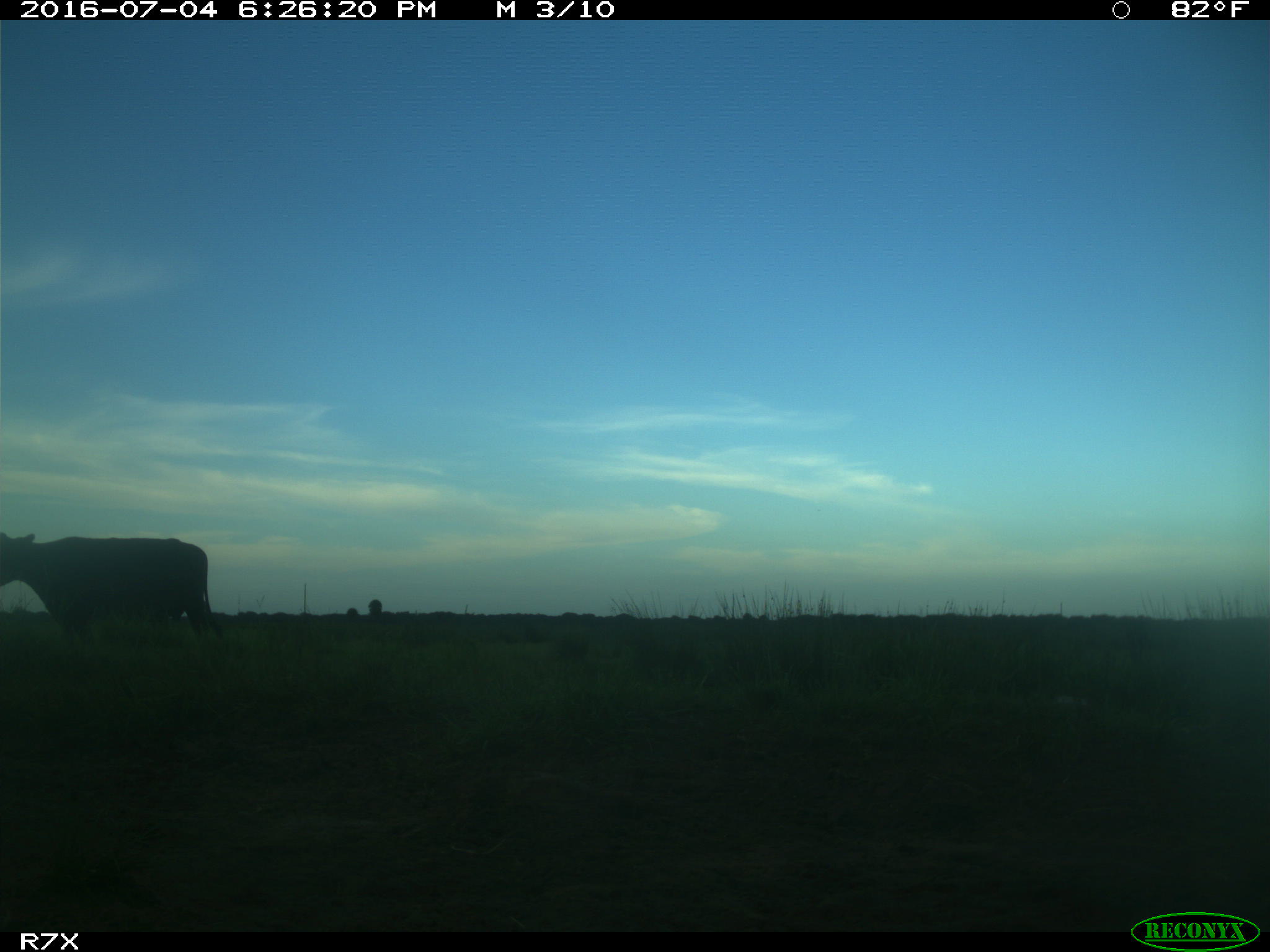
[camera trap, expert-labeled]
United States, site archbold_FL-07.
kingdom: Animalia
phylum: Chordata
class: Mammalia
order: Artiodactyla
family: Bovidae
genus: Bos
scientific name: Bos taurus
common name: domestic cow